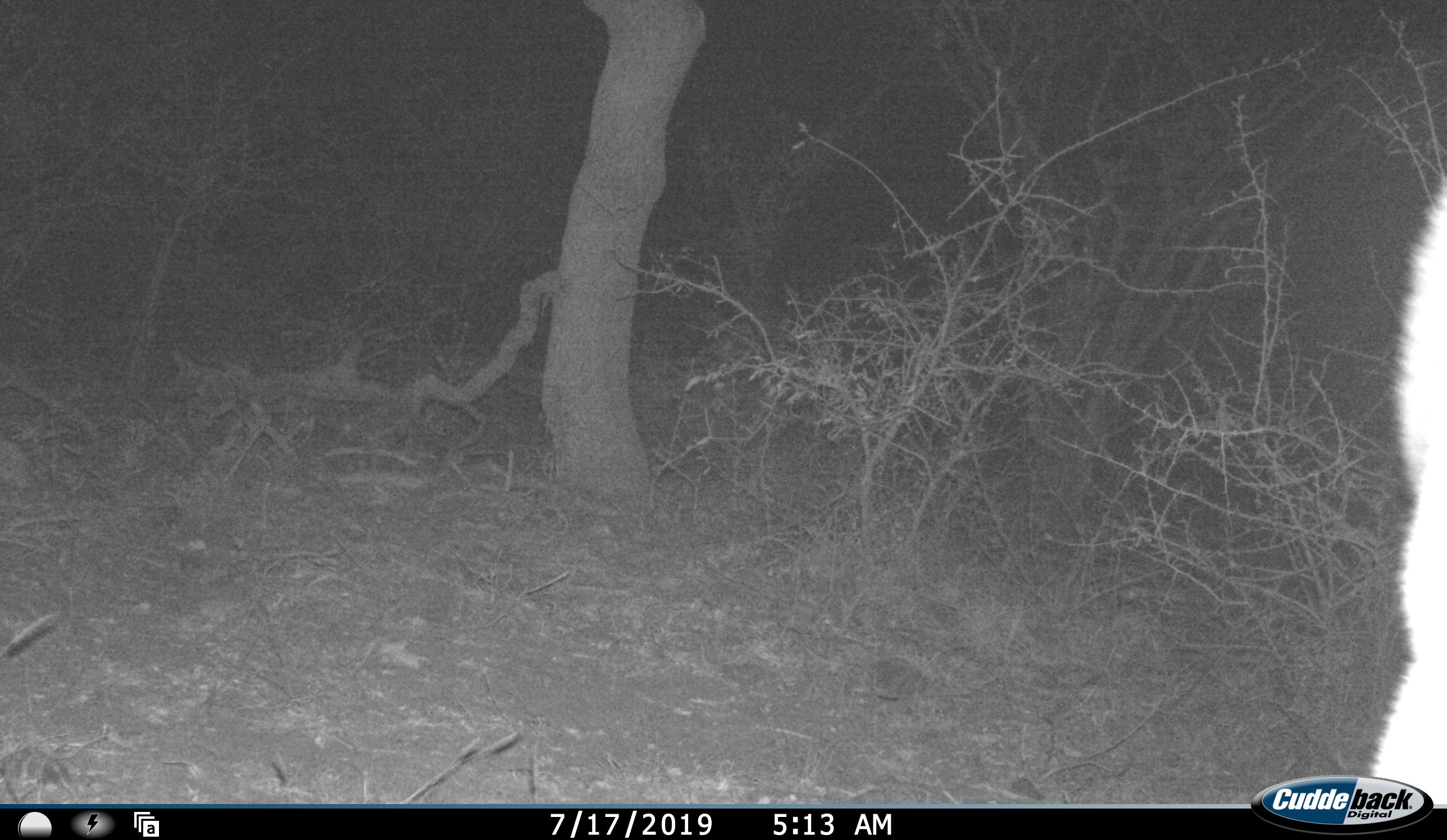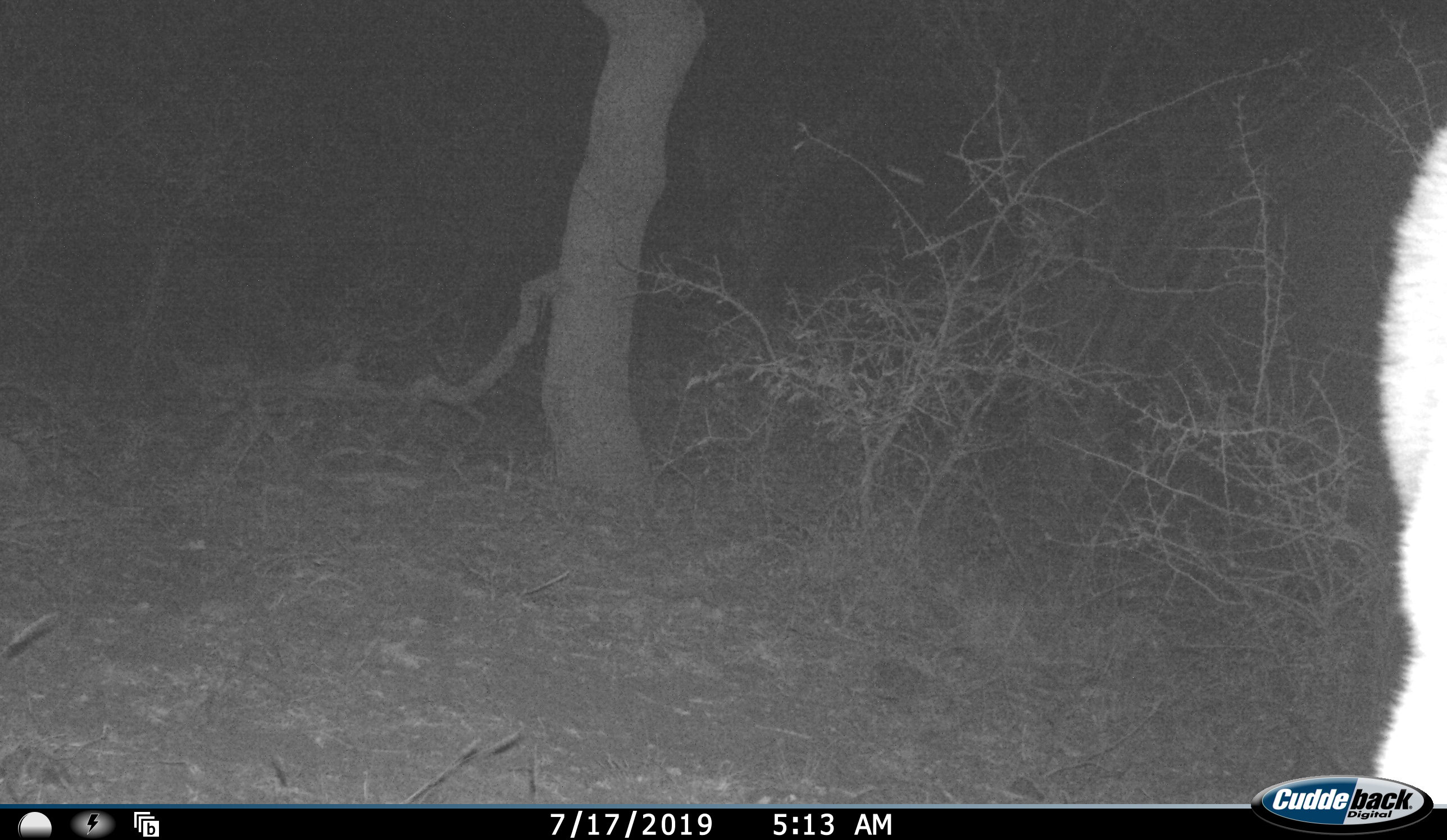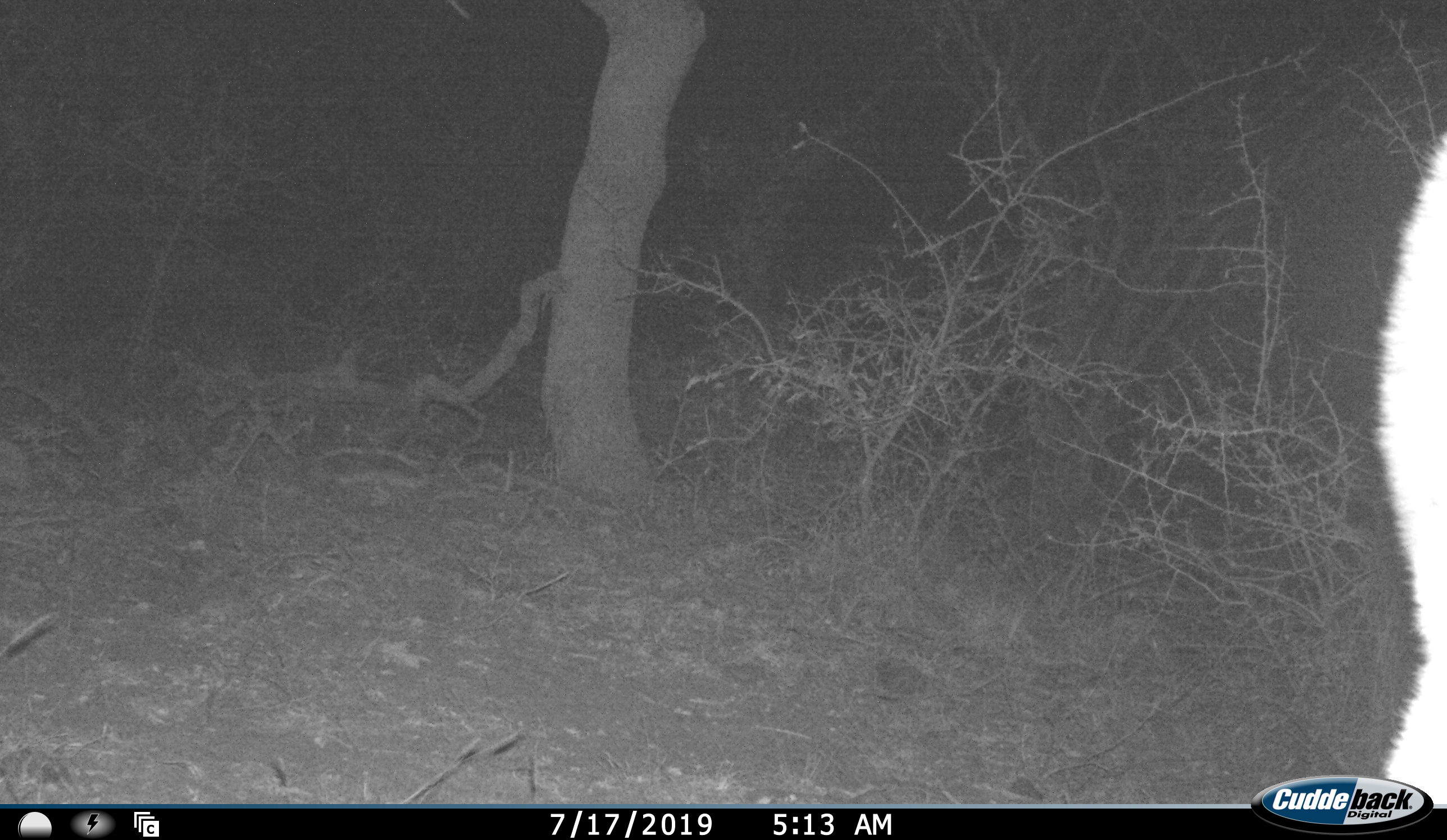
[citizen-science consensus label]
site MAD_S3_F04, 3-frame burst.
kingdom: Animalia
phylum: Chordata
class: Mammalia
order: Artiodactyla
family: Bovidae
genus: Aepyceros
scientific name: Aepyceros melampus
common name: impala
Impala (Aepyceros melampus), count 1. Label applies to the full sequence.